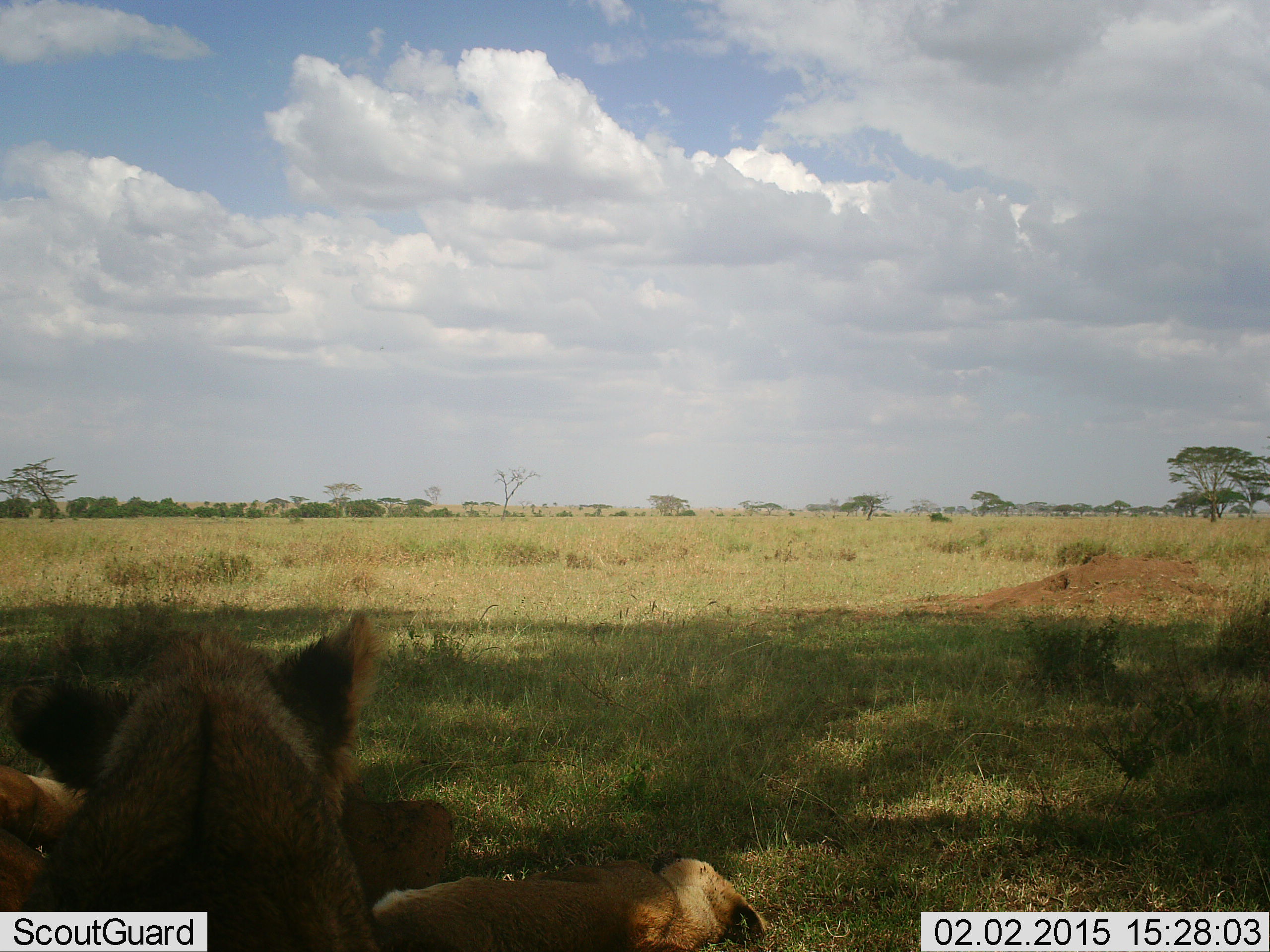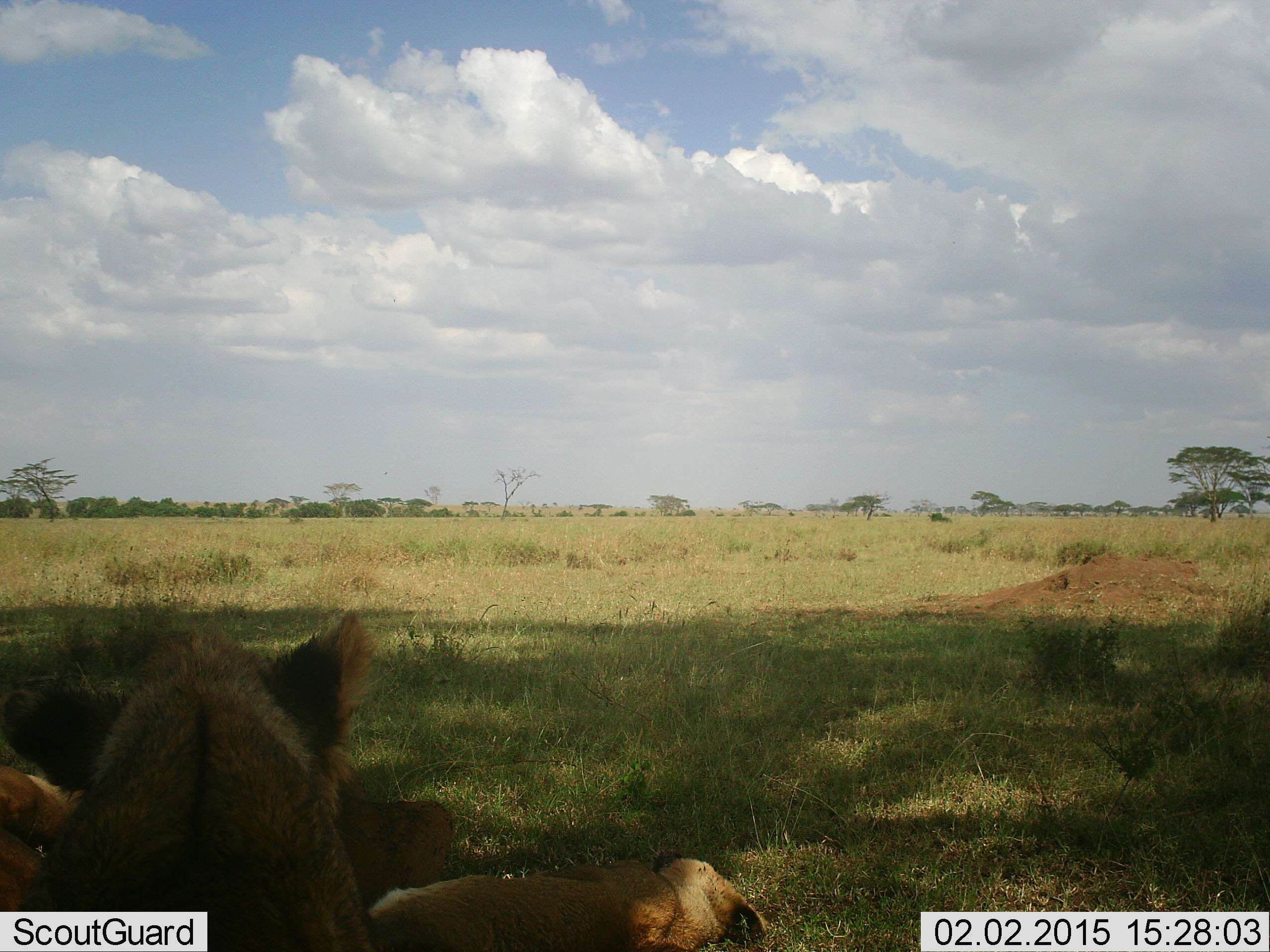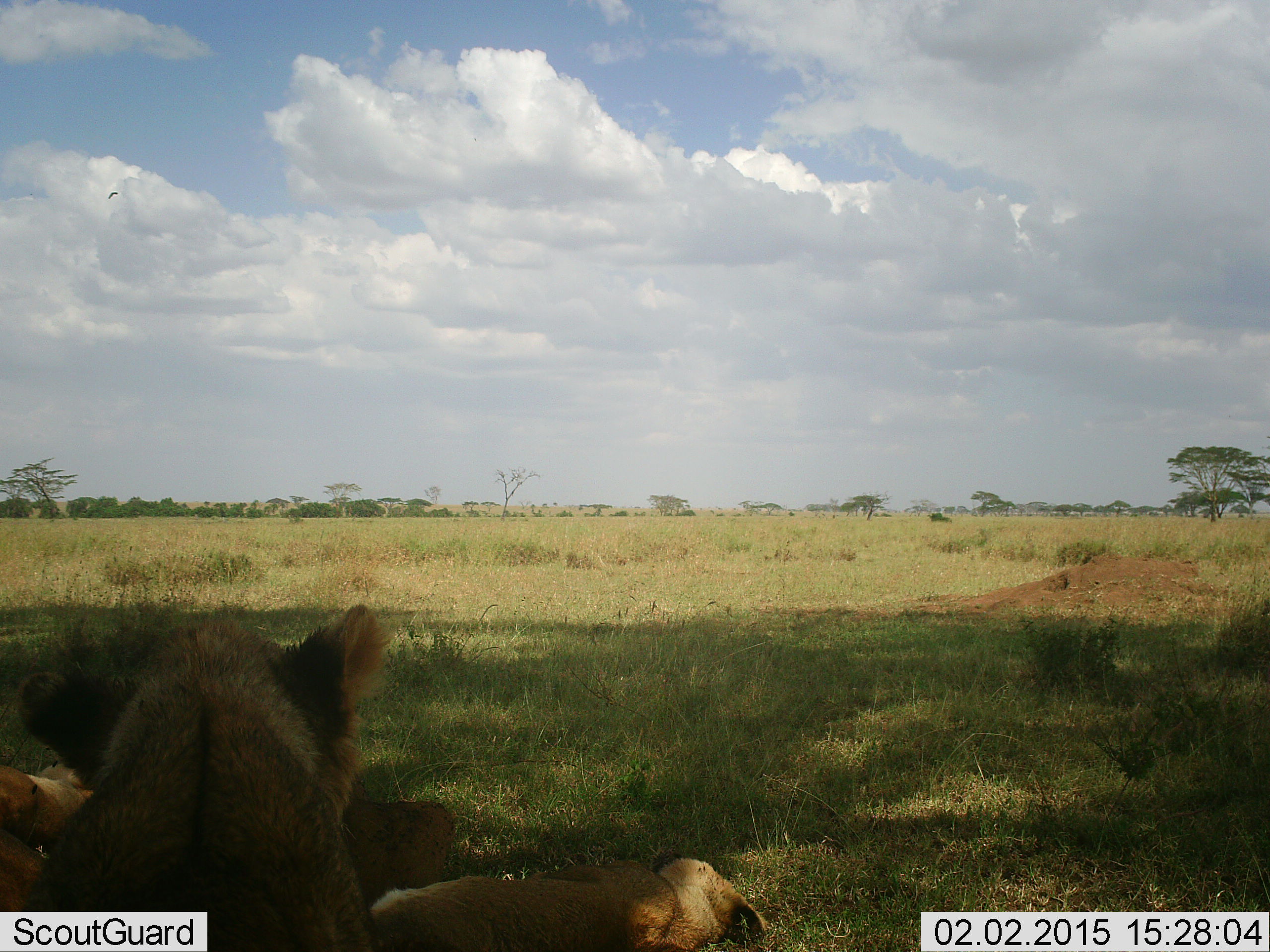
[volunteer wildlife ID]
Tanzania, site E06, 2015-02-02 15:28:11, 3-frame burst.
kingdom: Animalia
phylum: Chordata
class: Mammalia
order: Carnivora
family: Felidae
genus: Panthera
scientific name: Panthera leo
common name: lion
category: lionfemale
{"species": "lionfemale (lion) (Panthera leo)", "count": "3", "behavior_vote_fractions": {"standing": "0%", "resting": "100%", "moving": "0%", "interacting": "0%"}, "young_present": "18%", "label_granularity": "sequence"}